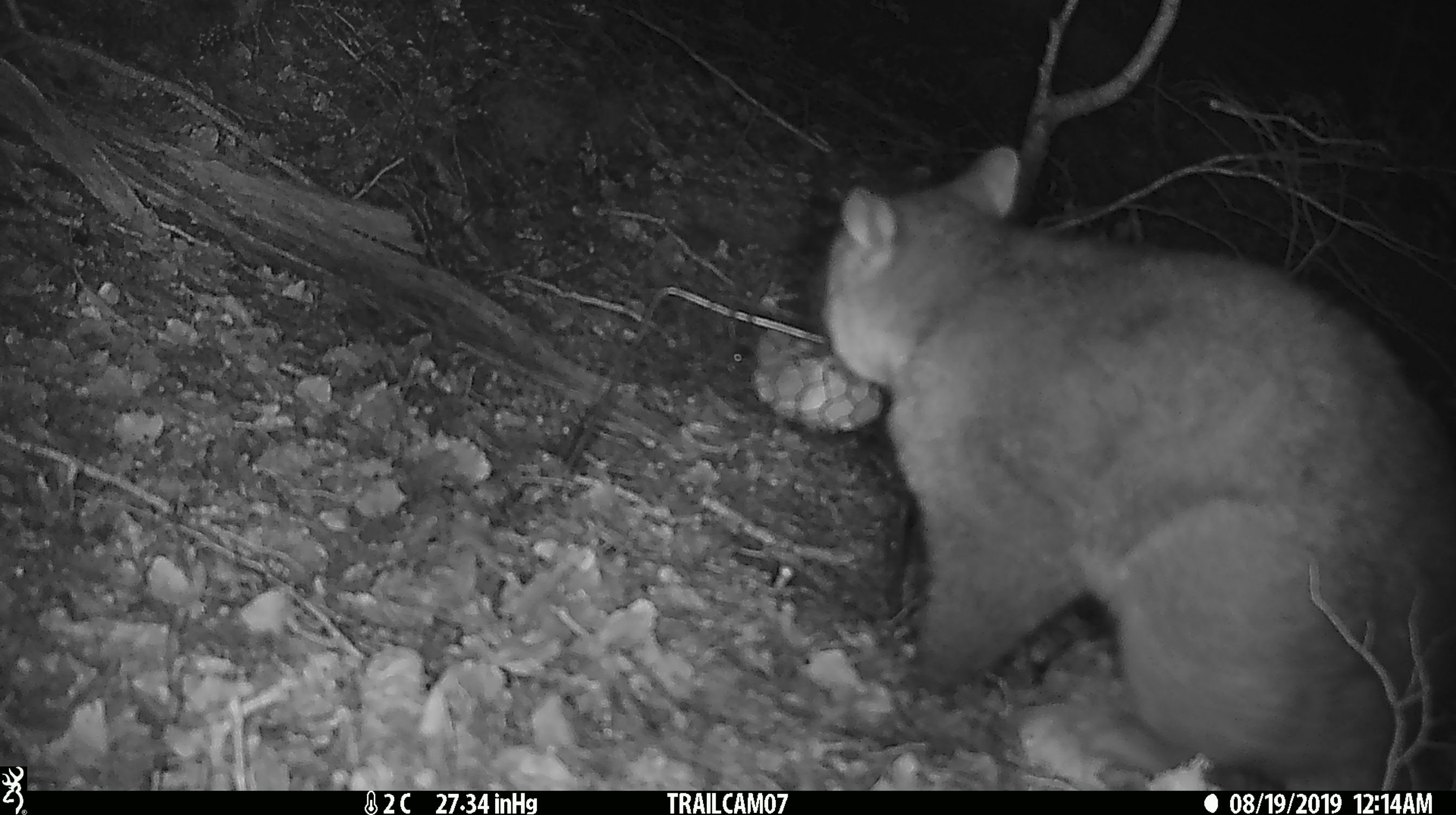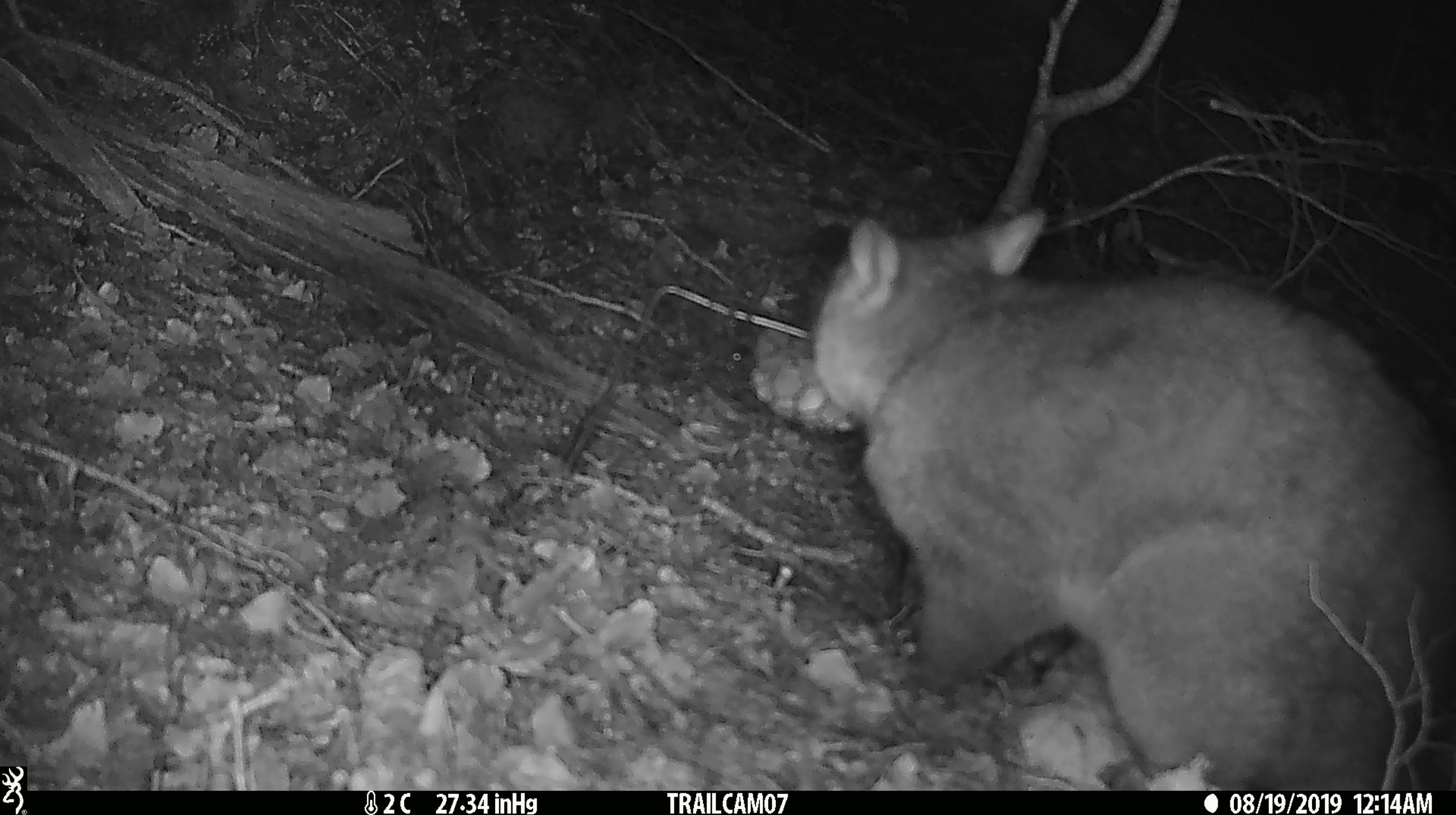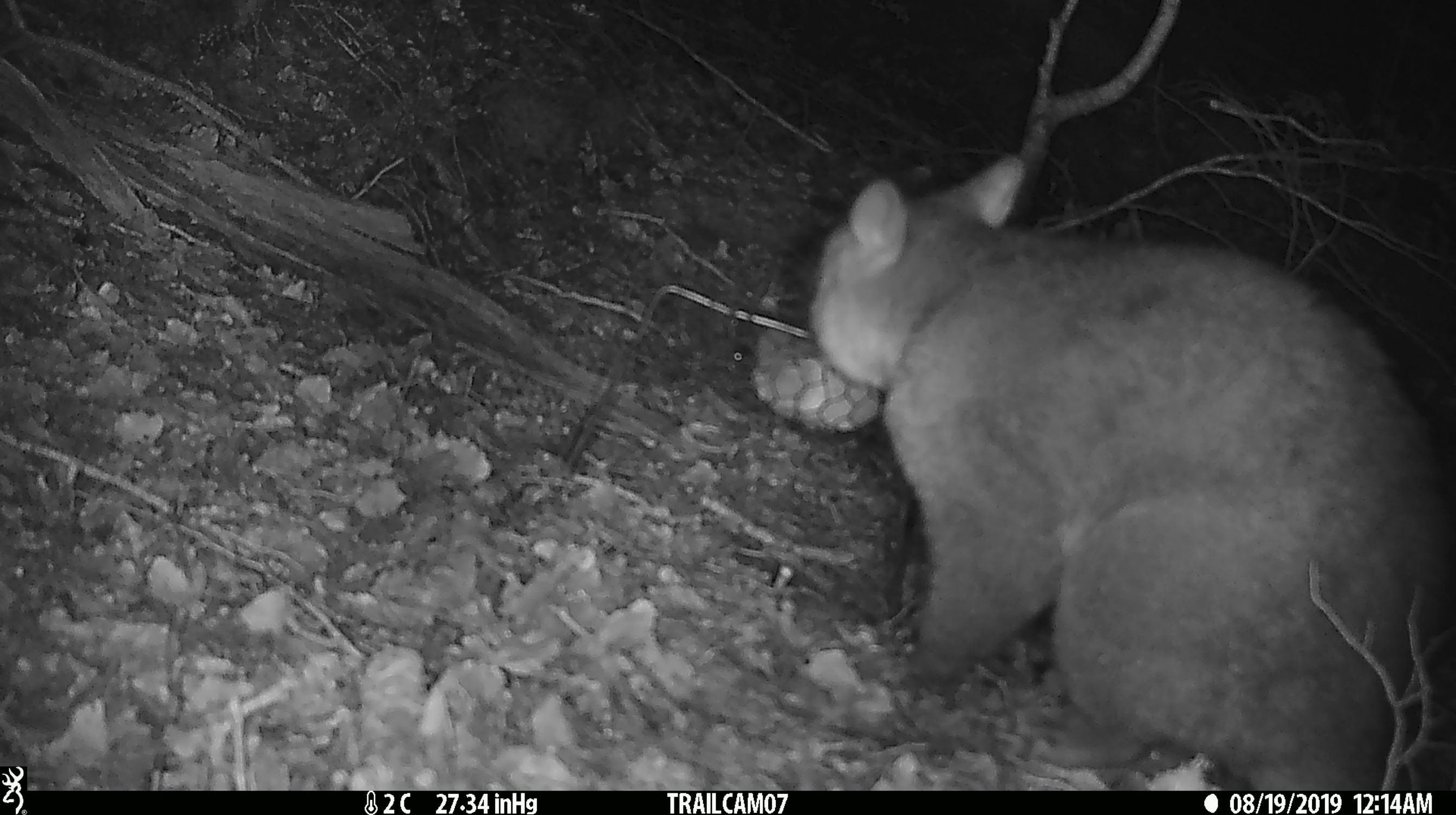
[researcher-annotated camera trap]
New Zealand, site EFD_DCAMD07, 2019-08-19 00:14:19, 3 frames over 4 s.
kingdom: Animalia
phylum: Chordata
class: Mammalia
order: Diprotodontia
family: Phalangeridae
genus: Trichosurus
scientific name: Trichosurus vulpecula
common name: common brushtail possum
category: possum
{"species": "possum (common brushtail possum) (Trichosurus vulpecula)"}